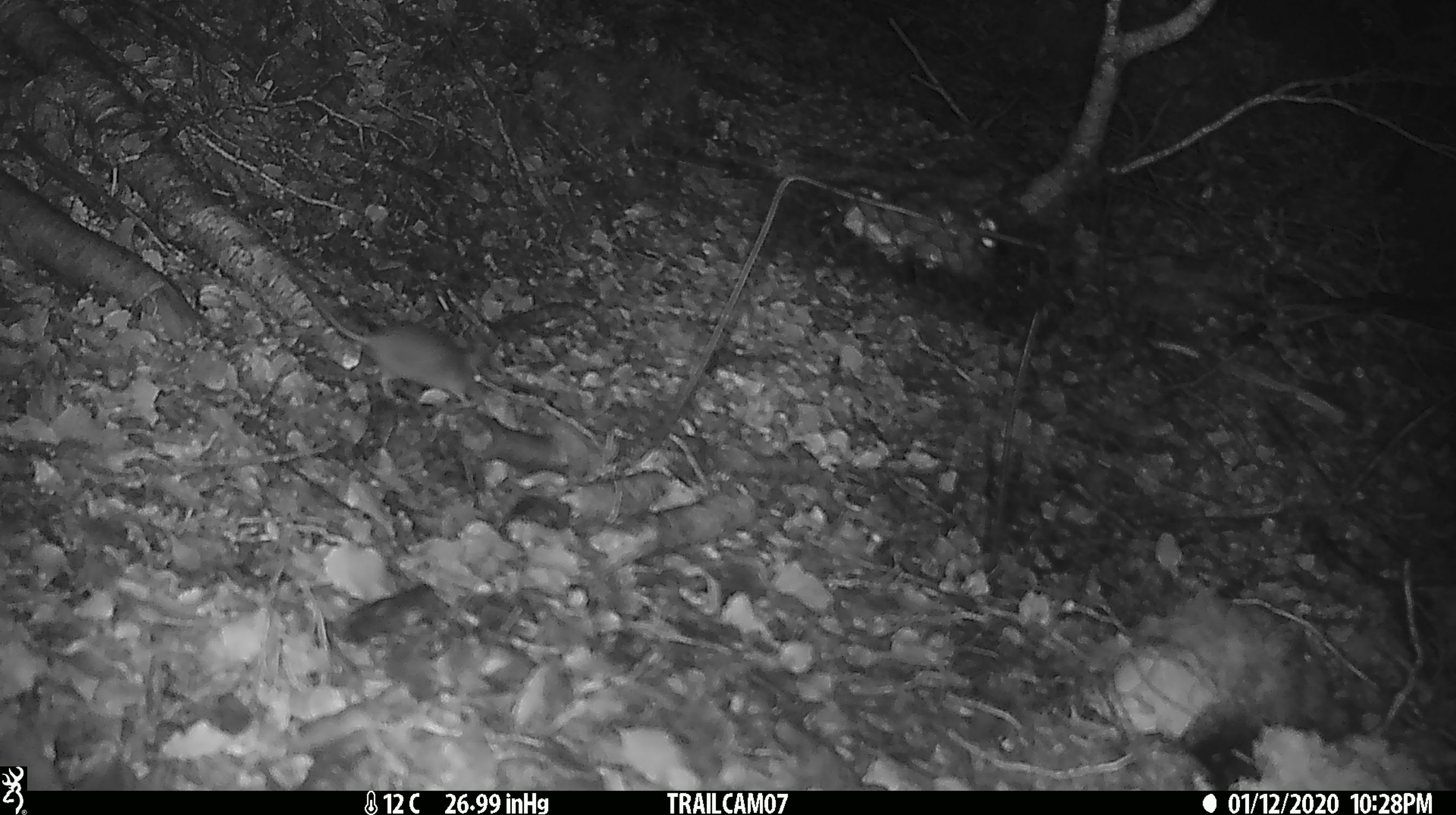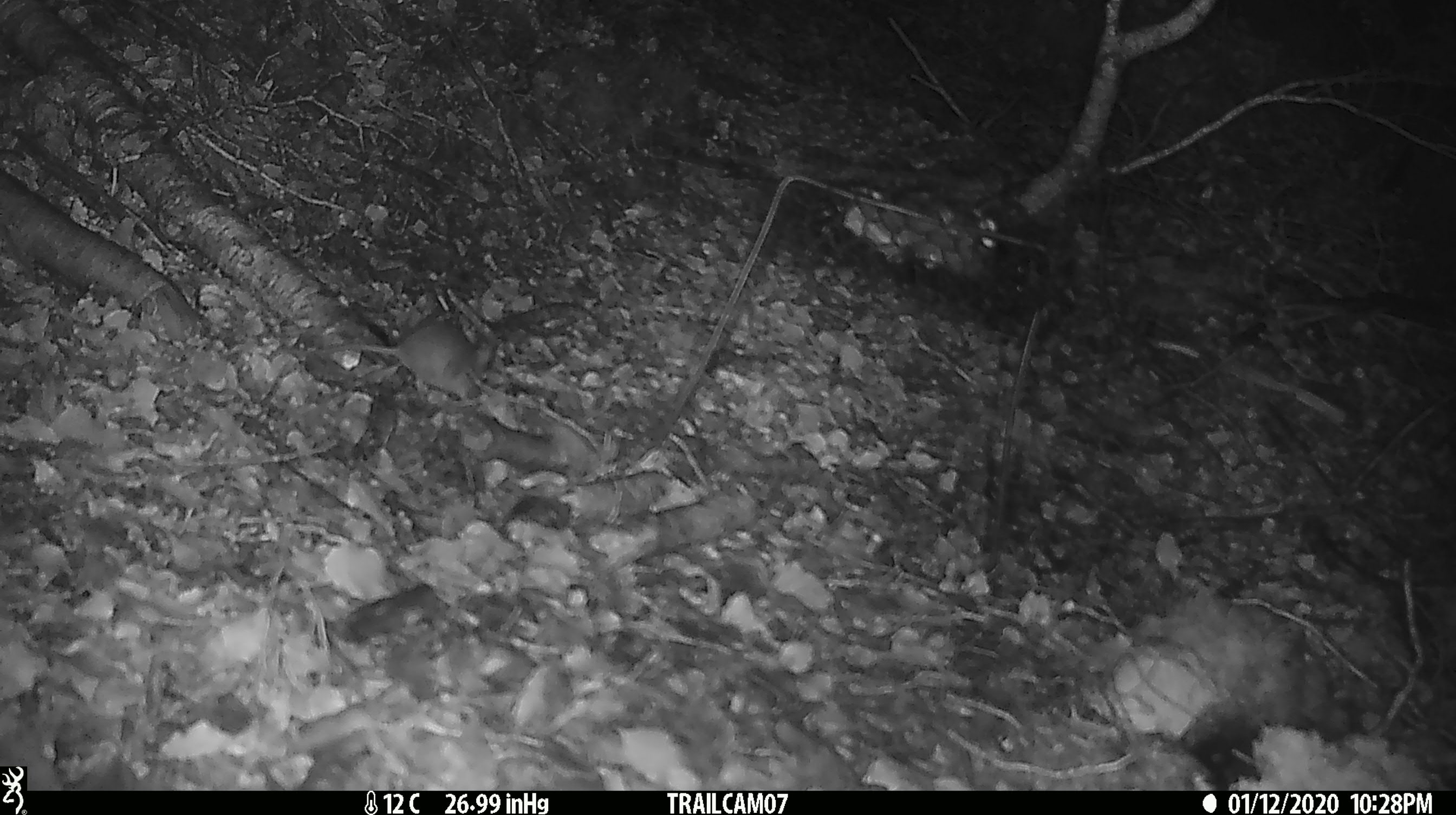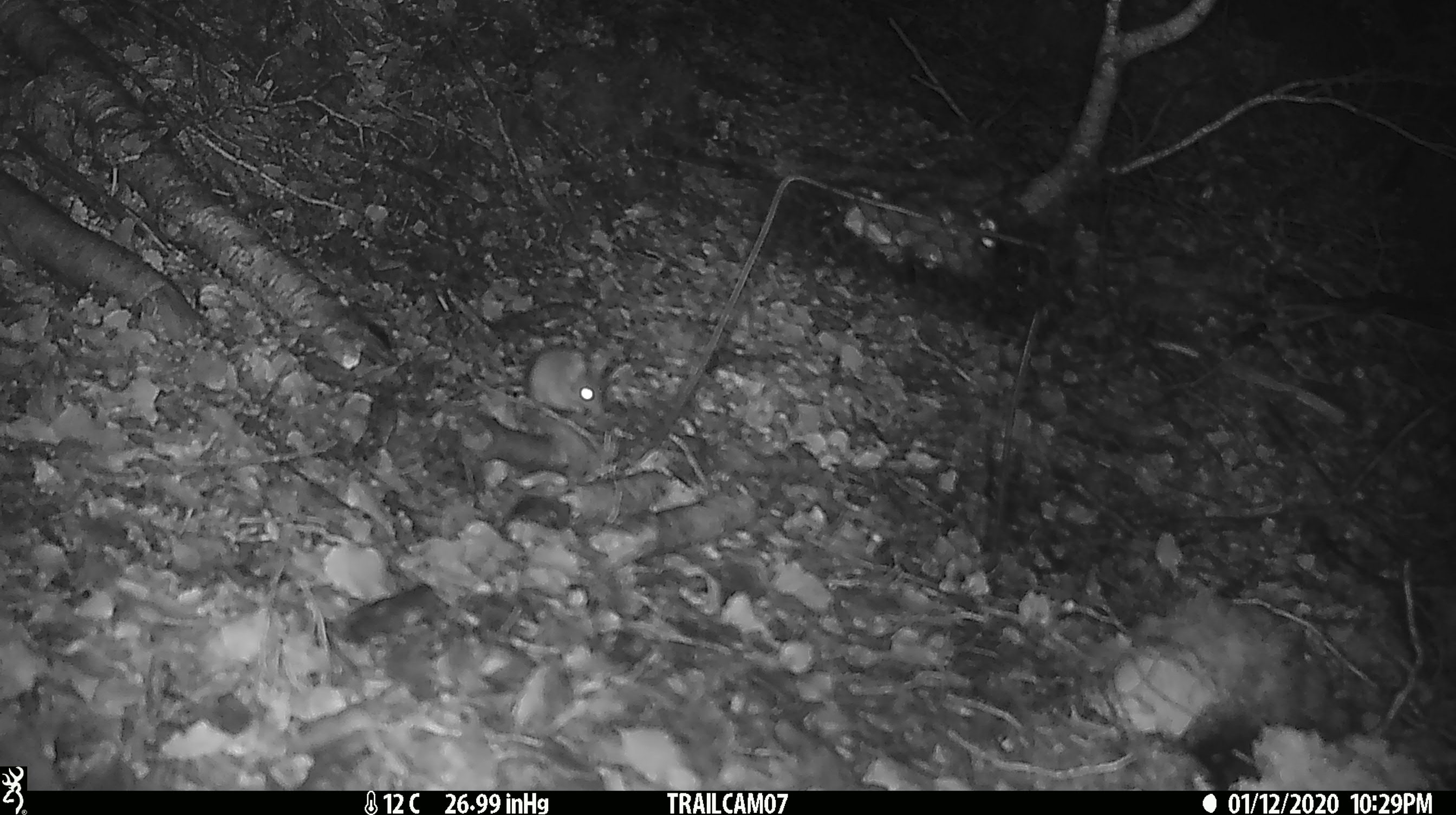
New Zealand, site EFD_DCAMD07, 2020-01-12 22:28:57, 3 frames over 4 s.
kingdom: Animalia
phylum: Chordata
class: Mammalia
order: Rodentia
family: Muridae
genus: Mus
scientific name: Mus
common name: mouse